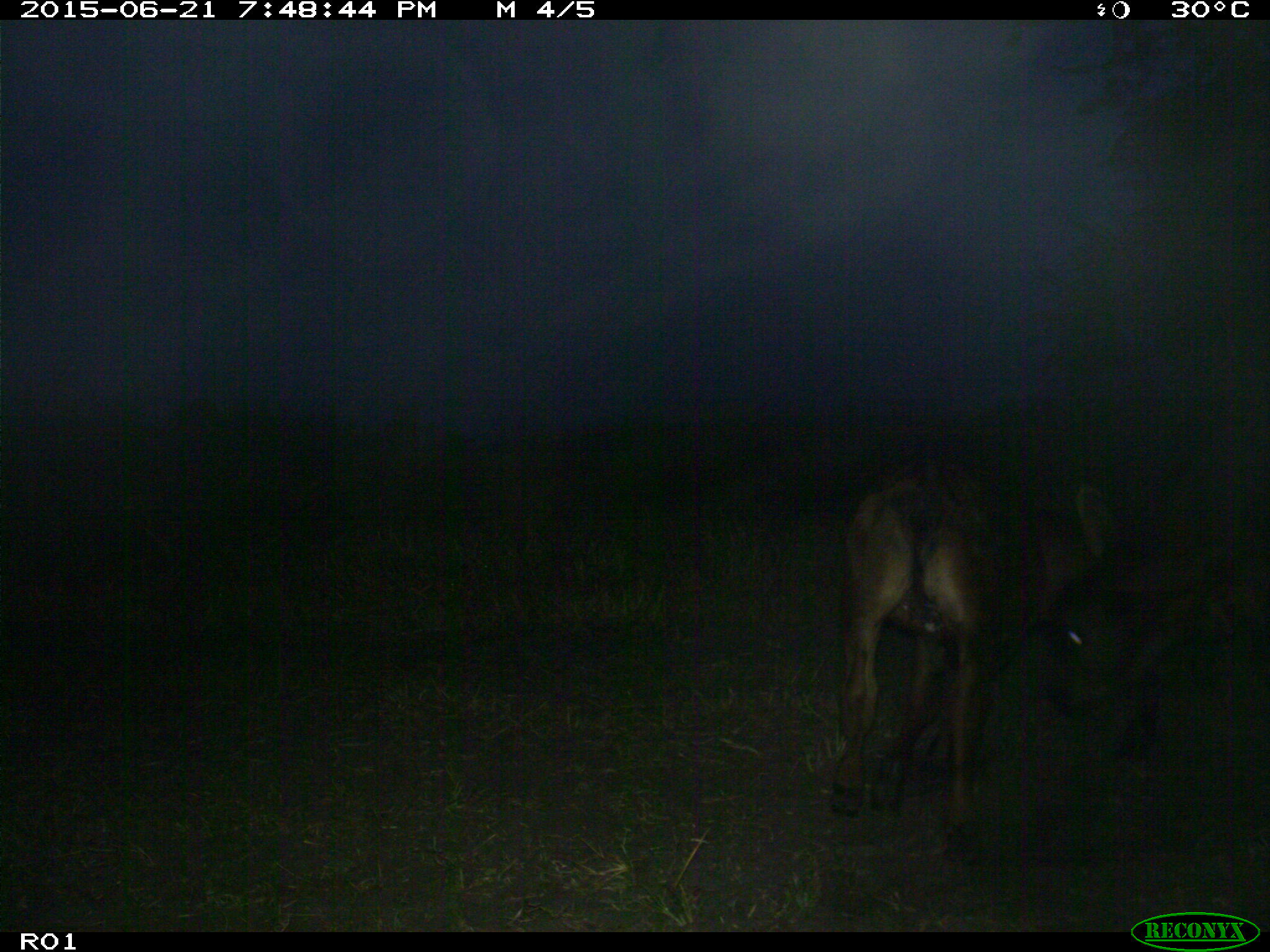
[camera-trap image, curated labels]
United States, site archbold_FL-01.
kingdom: Animalia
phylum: Chordata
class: Mammalia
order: Artiodactyla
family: Bovidae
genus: Bos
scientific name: Bos taurus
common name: domestic cow